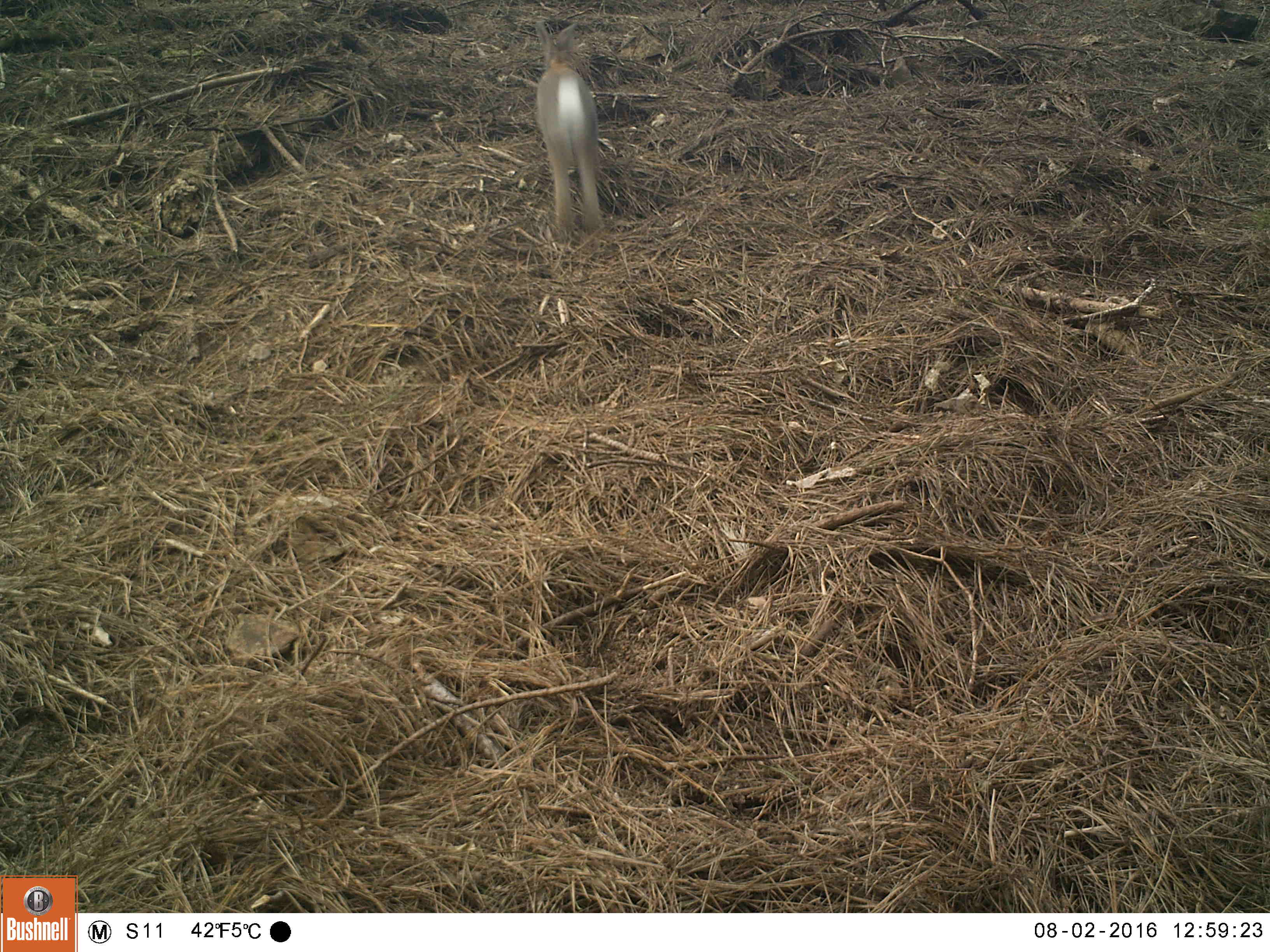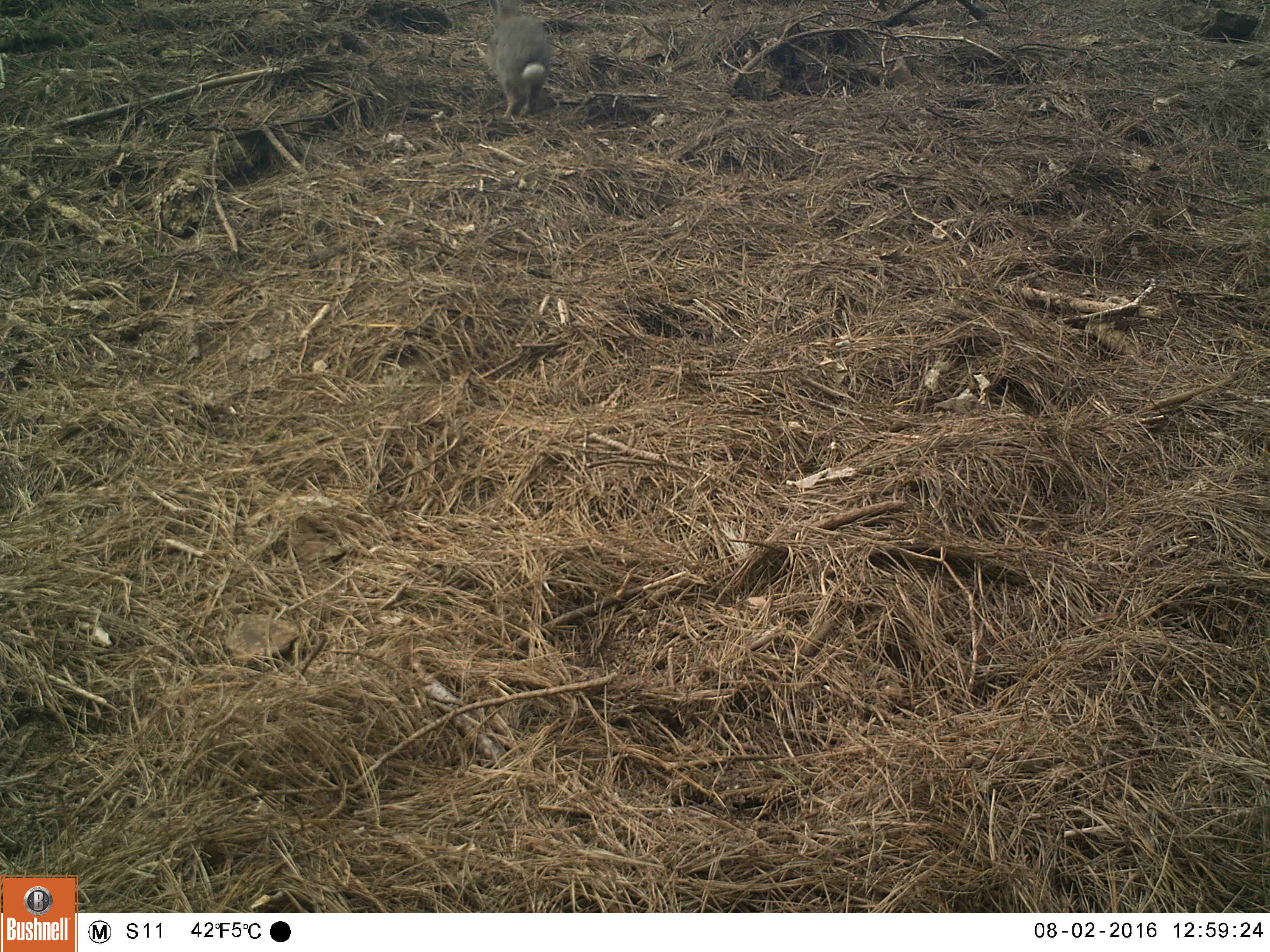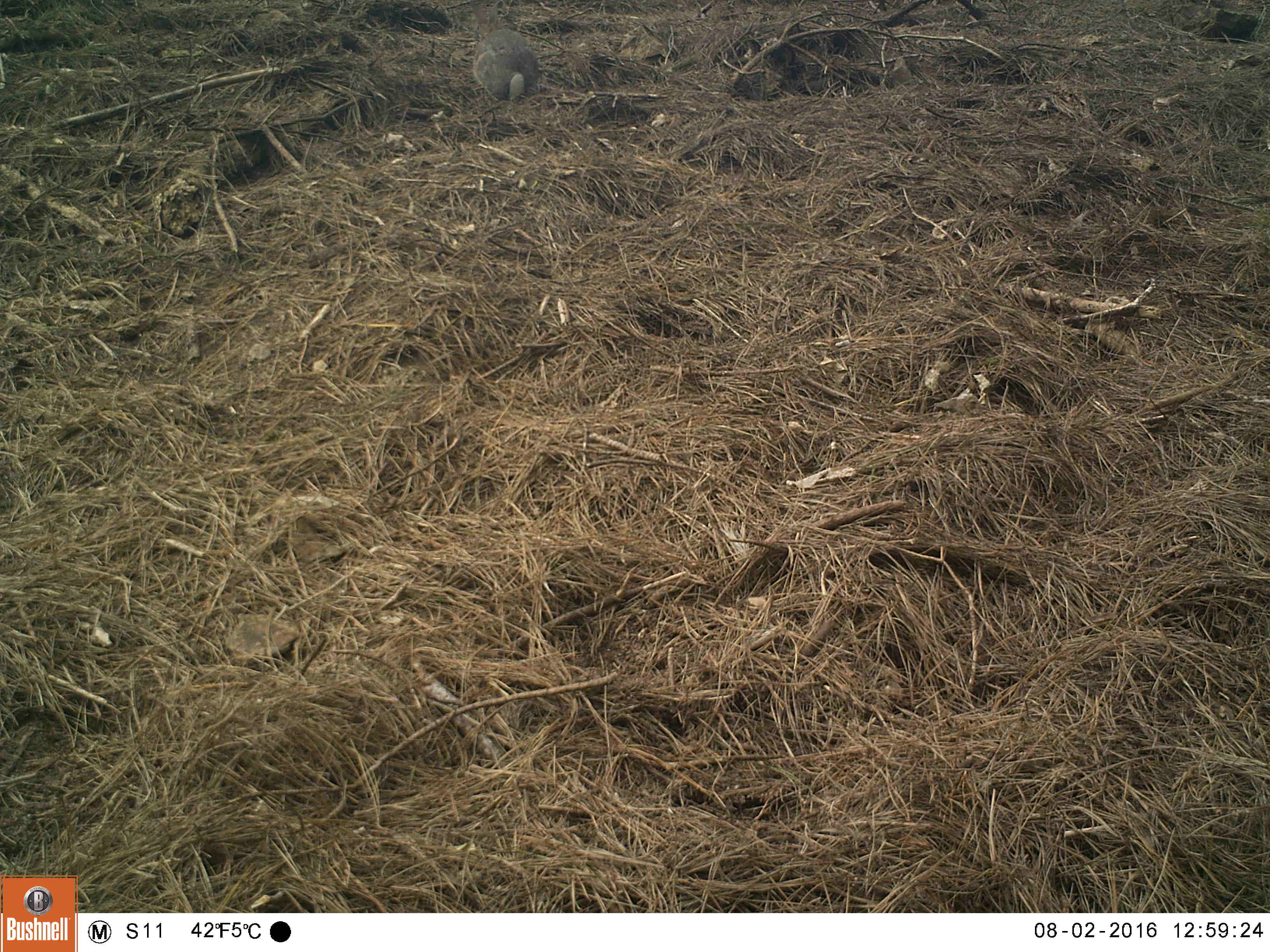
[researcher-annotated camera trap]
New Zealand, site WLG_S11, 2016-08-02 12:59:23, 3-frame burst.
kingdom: Animalia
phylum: Chordata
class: Mammalia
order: Lagomorpha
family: Leporidae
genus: Oryctolagus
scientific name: Oryctolagus cuniculus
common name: european rabbit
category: rabbit